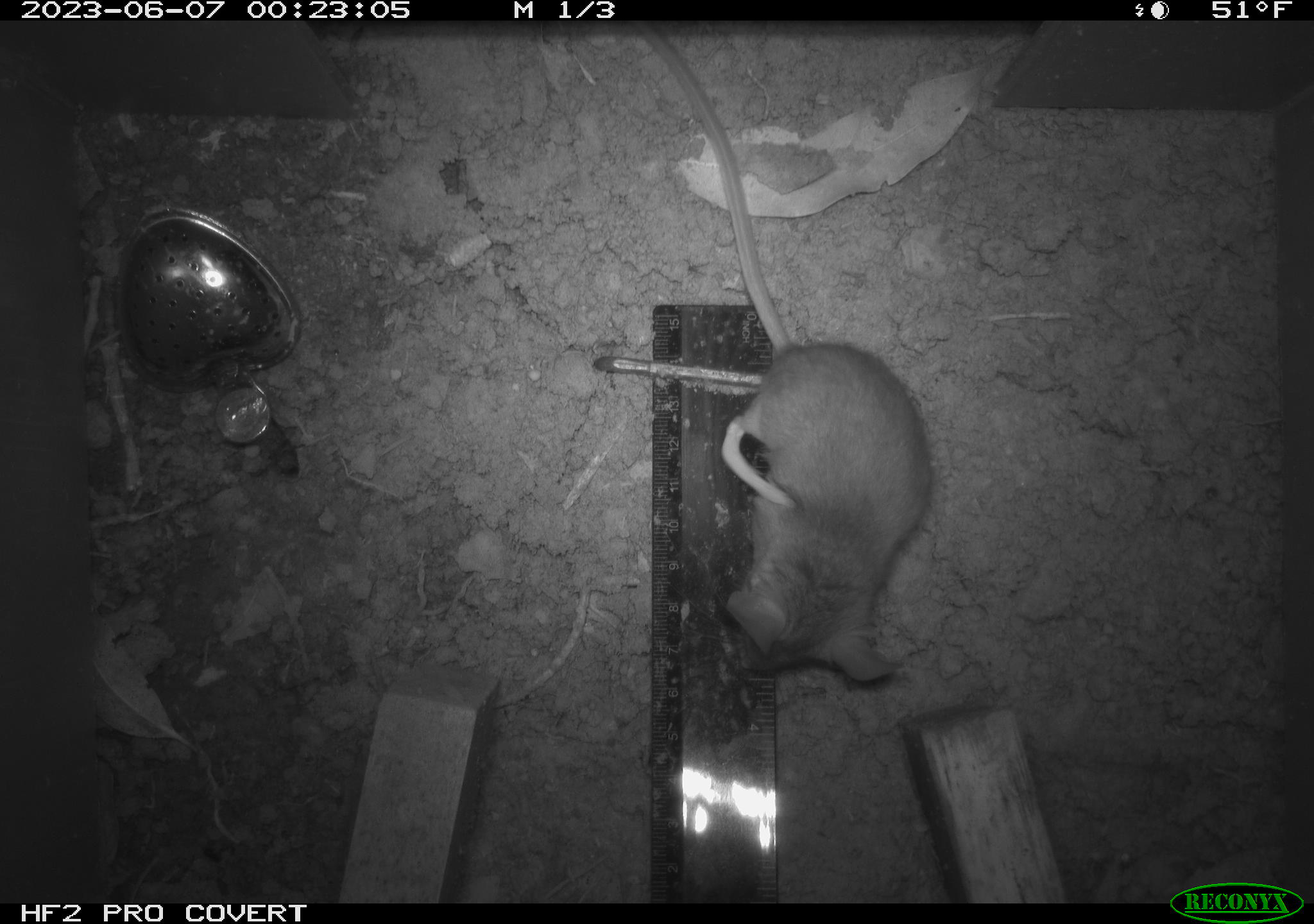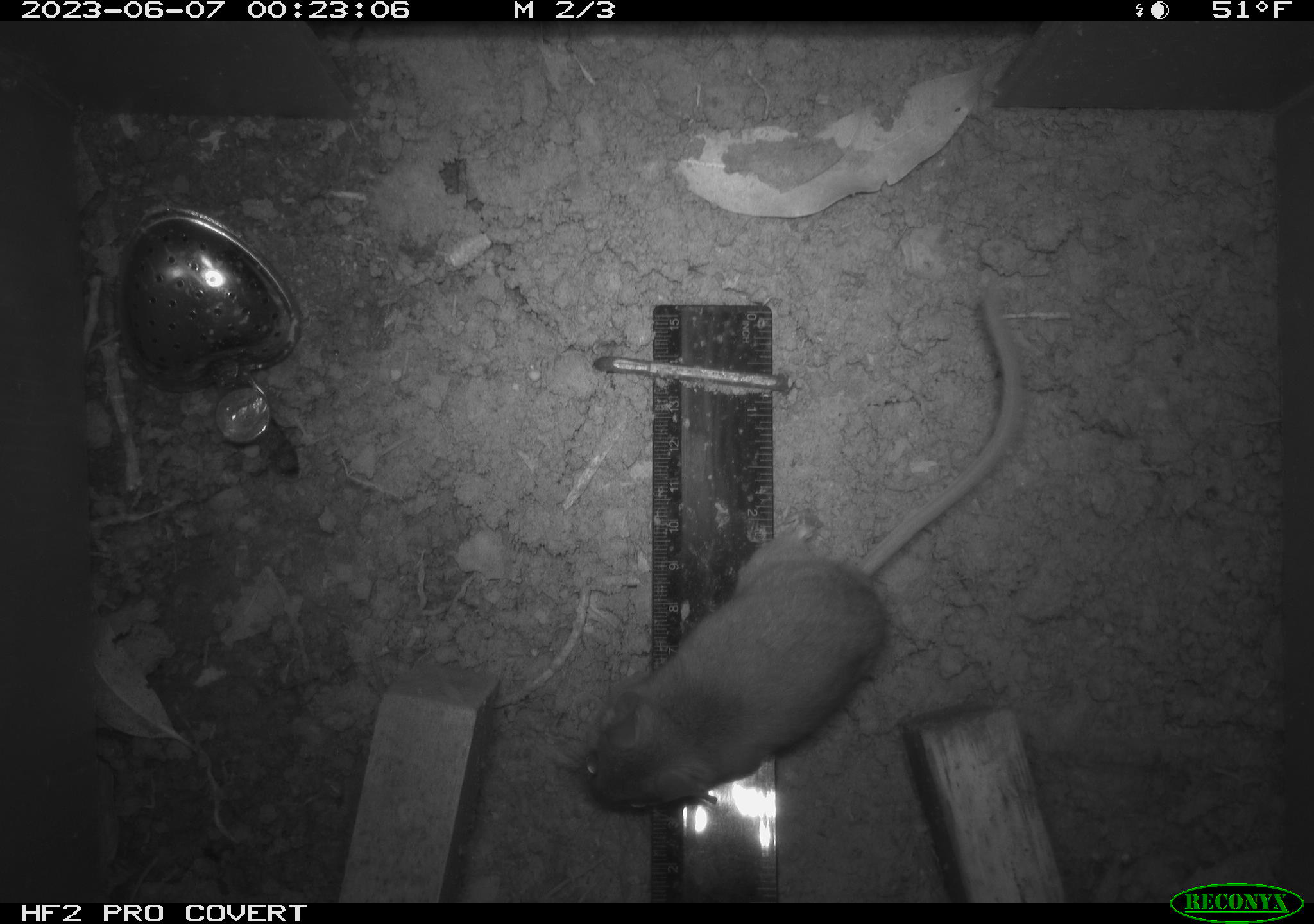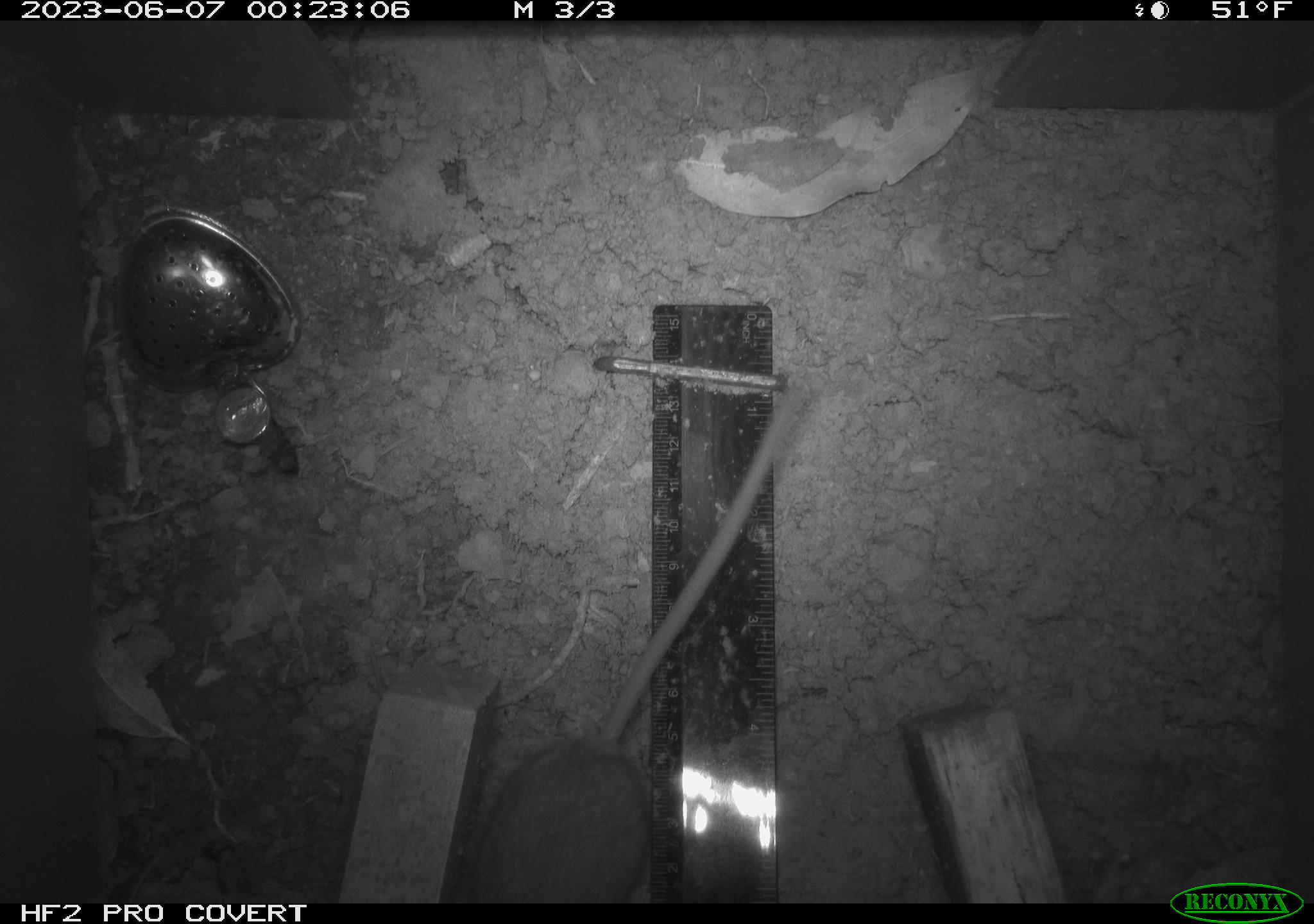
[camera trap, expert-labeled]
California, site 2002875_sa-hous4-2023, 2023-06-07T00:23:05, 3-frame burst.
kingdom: Animalia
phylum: Chordata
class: Mammalia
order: Rodentia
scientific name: Rodentia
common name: mouse species